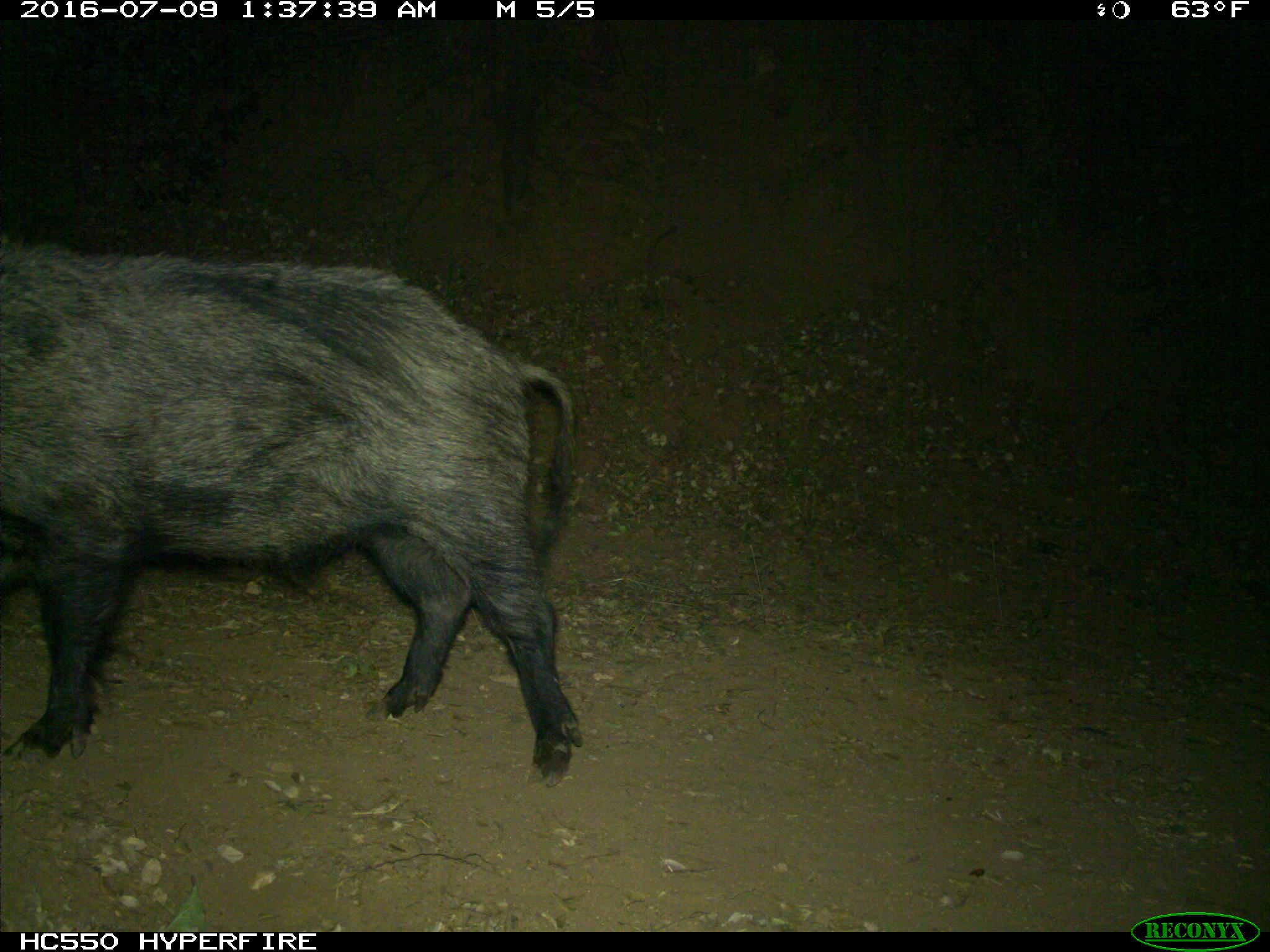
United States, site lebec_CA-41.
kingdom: Animalia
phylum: Chordata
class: Mammalia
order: Artiodactyla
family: Suidae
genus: Sus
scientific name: Sus scrofa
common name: wild boar